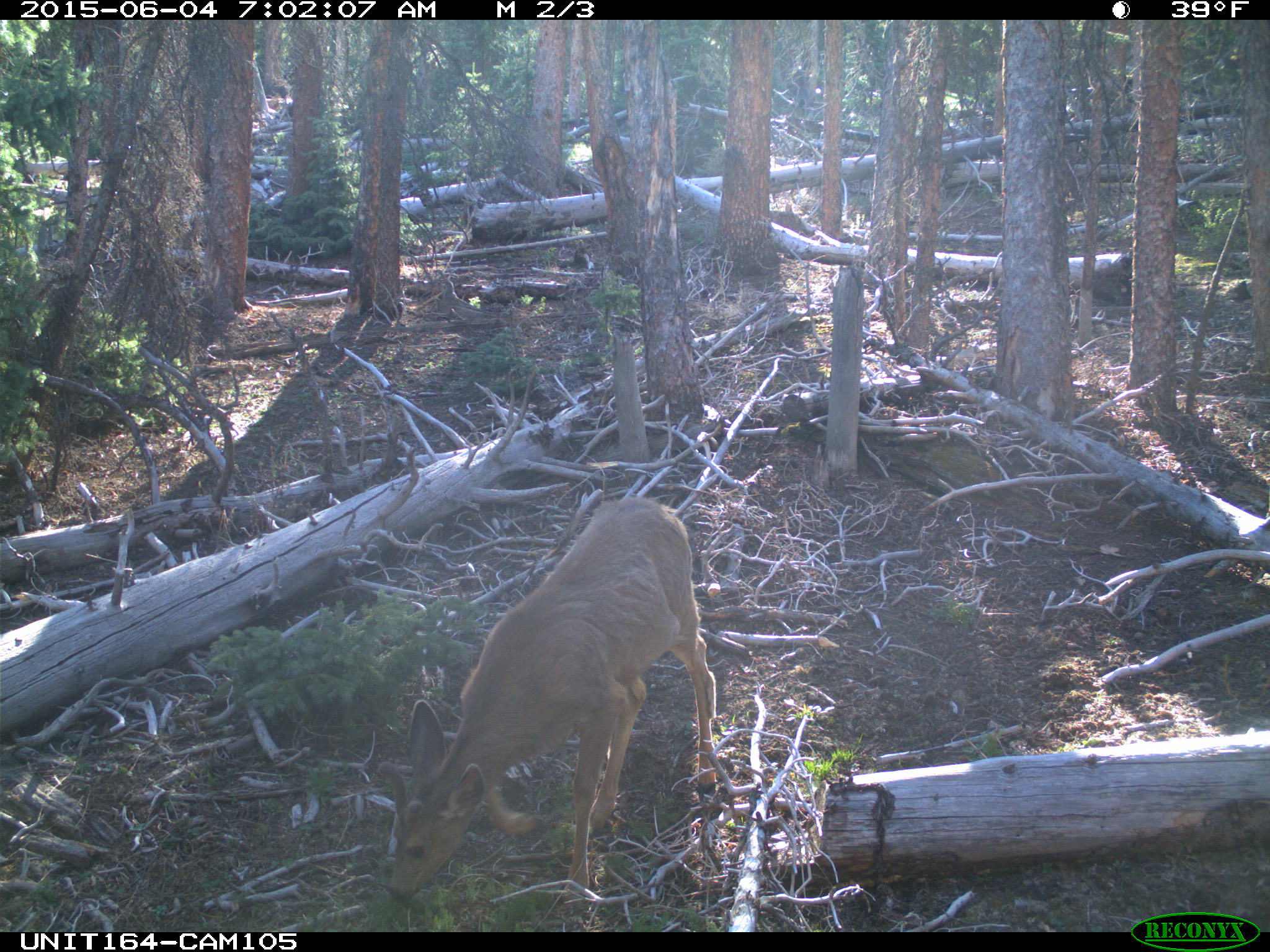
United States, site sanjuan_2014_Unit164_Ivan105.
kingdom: Animalia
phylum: Chordata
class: Mammalia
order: Artiodactyla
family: Cervidae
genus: Odocoileus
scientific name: Odocoileus hemionus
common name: mule deer